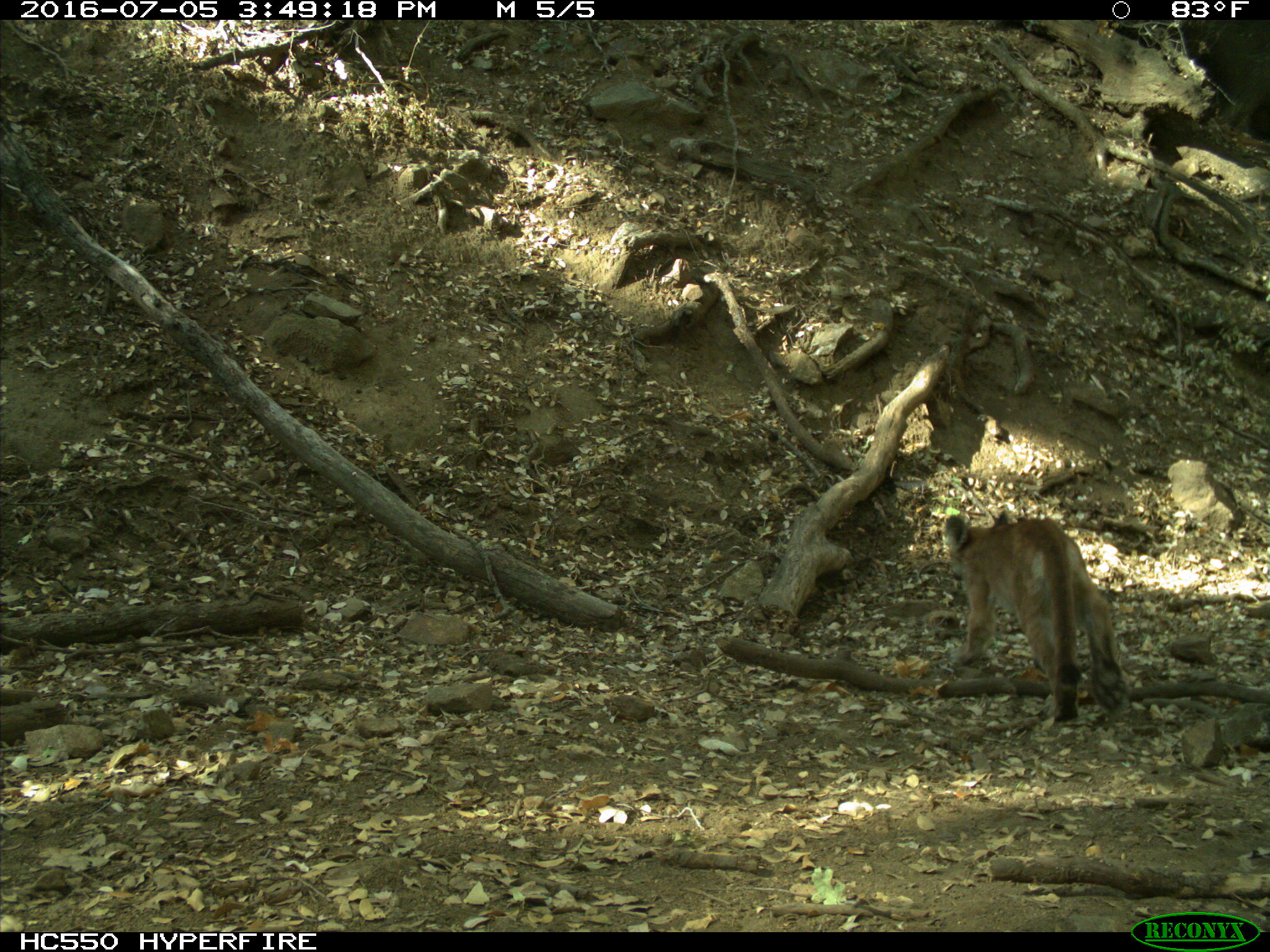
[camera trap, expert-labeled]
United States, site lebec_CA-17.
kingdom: Animalia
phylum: Chordata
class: Mammalia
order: Carnivora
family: Felidae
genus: Puma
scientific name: Puma concolor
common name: mountain lion